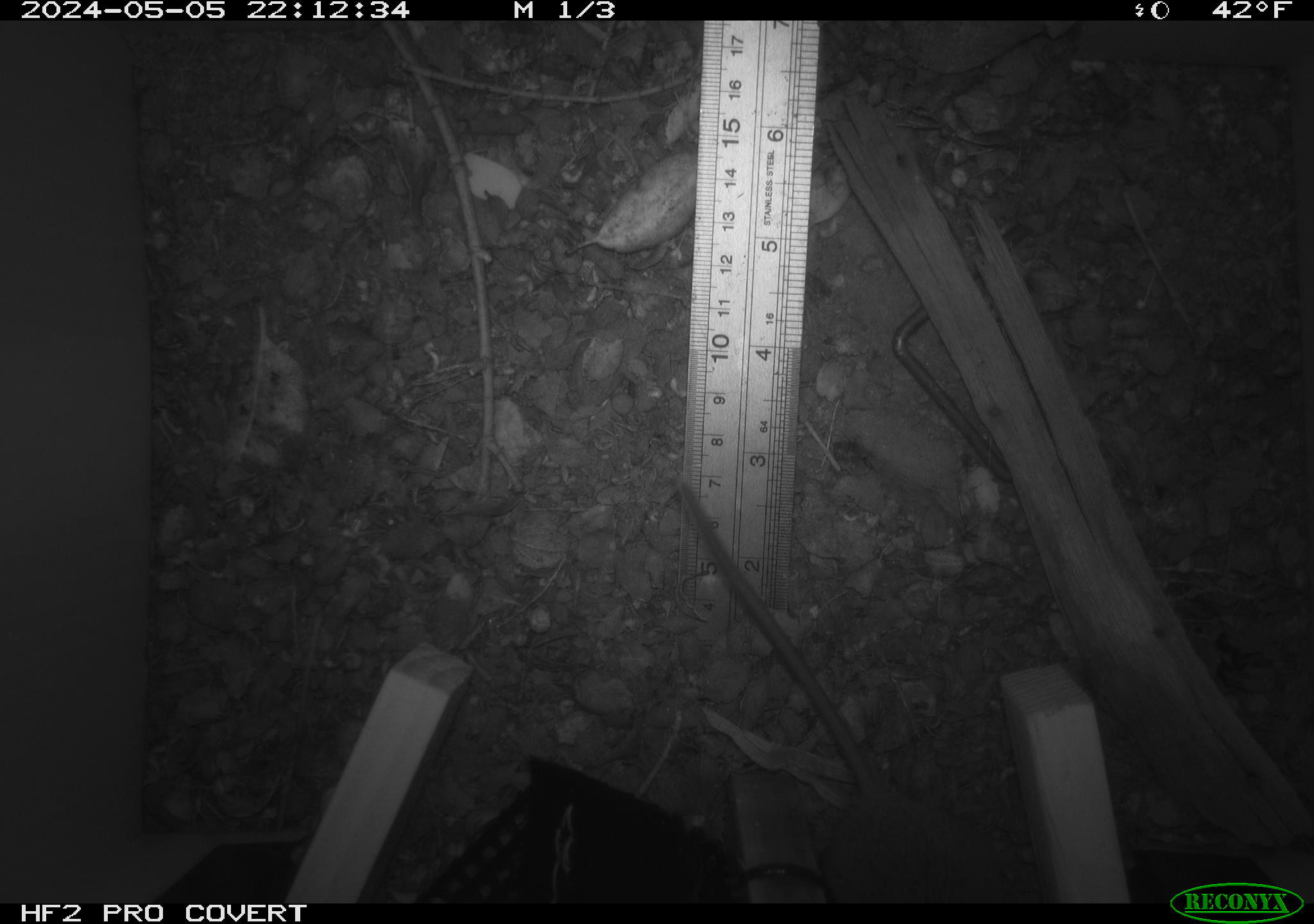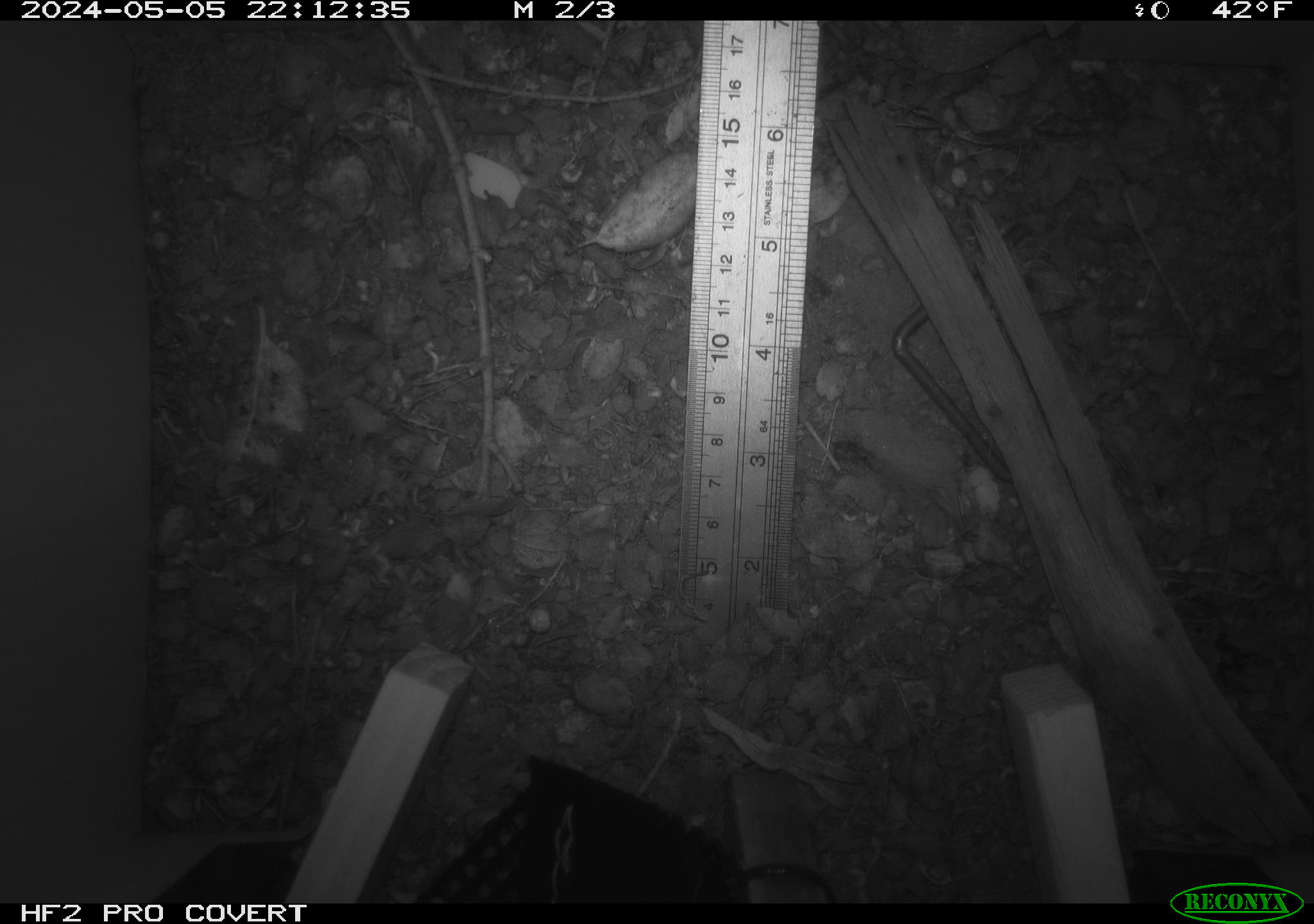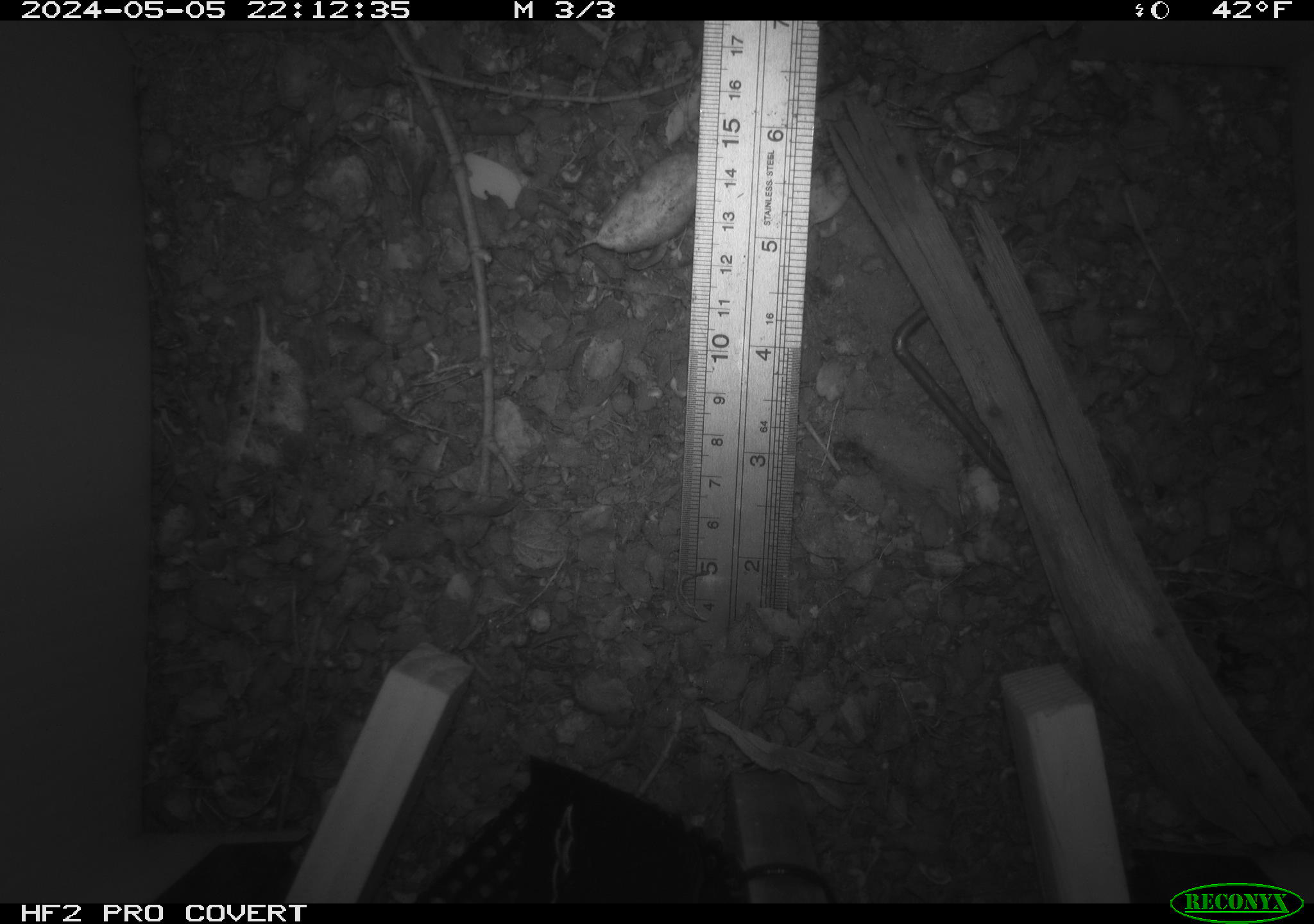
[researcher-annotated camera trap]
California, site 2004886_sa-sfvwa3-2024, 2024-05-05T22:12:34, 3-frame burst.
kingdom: Animalia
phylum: Chordata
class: Mammalia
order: Rodentia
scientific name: Rodentia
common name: mouse species